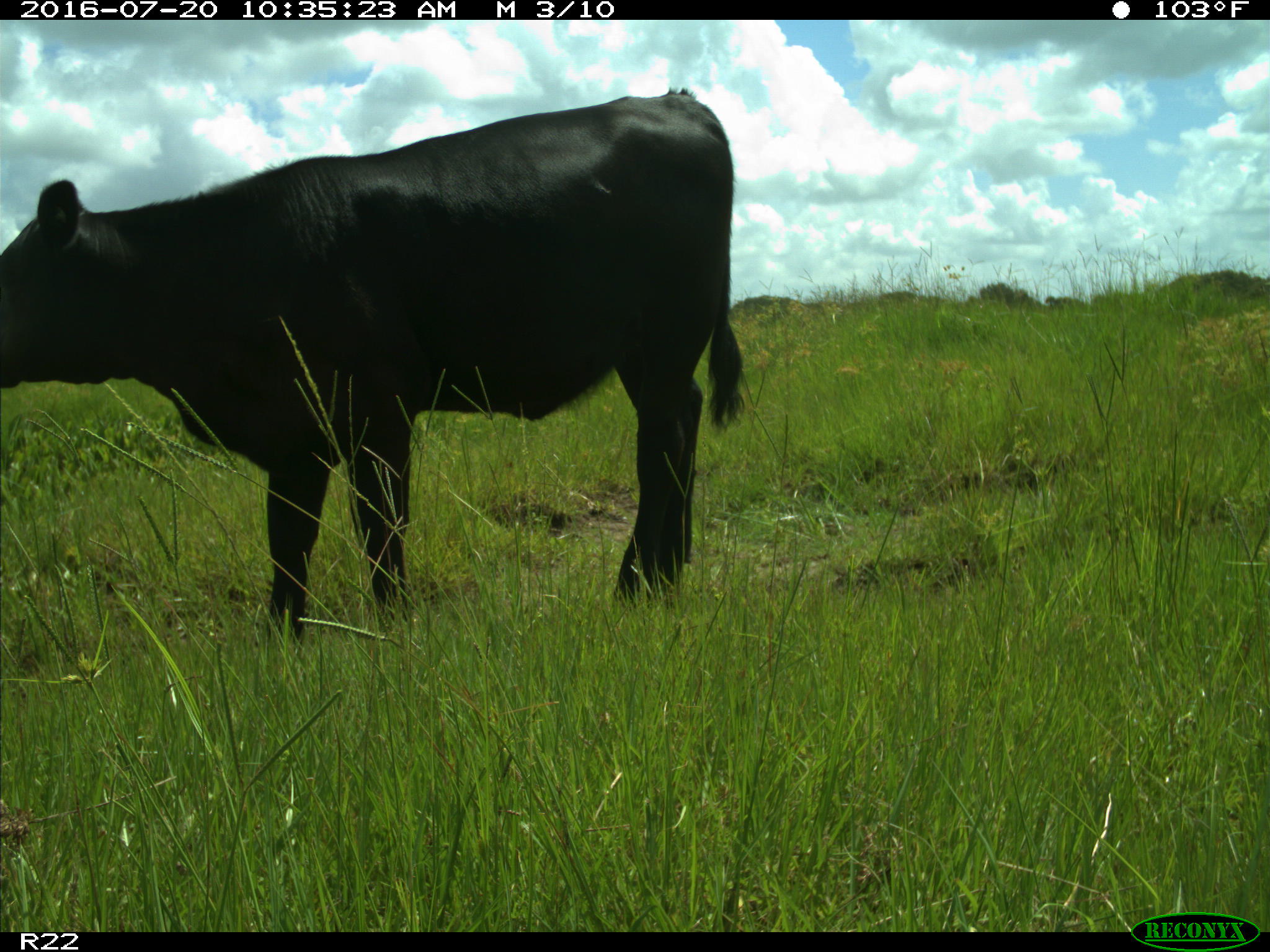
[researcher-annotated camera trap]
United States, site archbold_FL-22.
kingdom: Animalia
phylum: Chordata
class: Mammalia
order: Artiodactyla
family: Bovidae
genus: Bos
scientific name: Bos taurus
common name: domestic cow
Bos taurus (domestic cow).